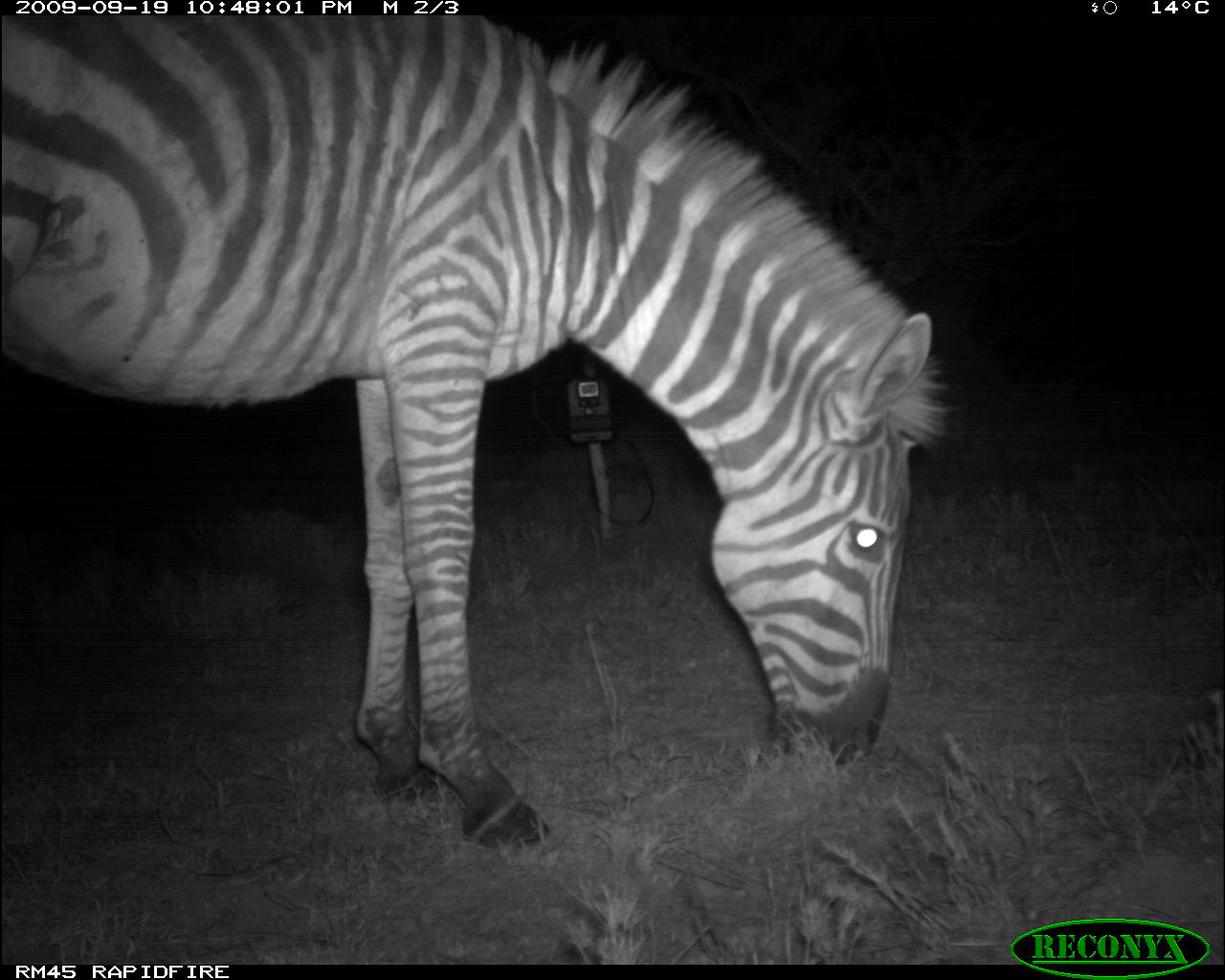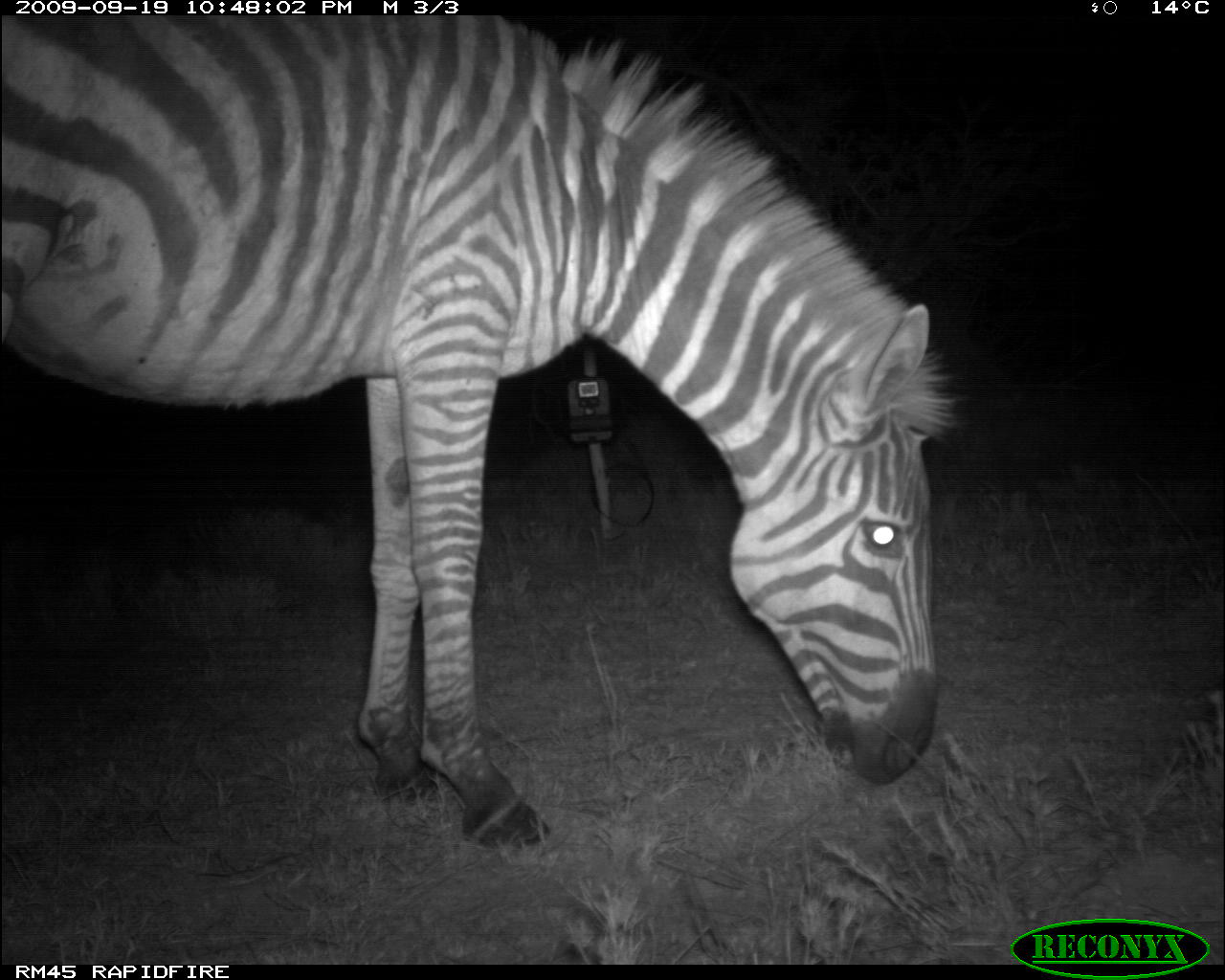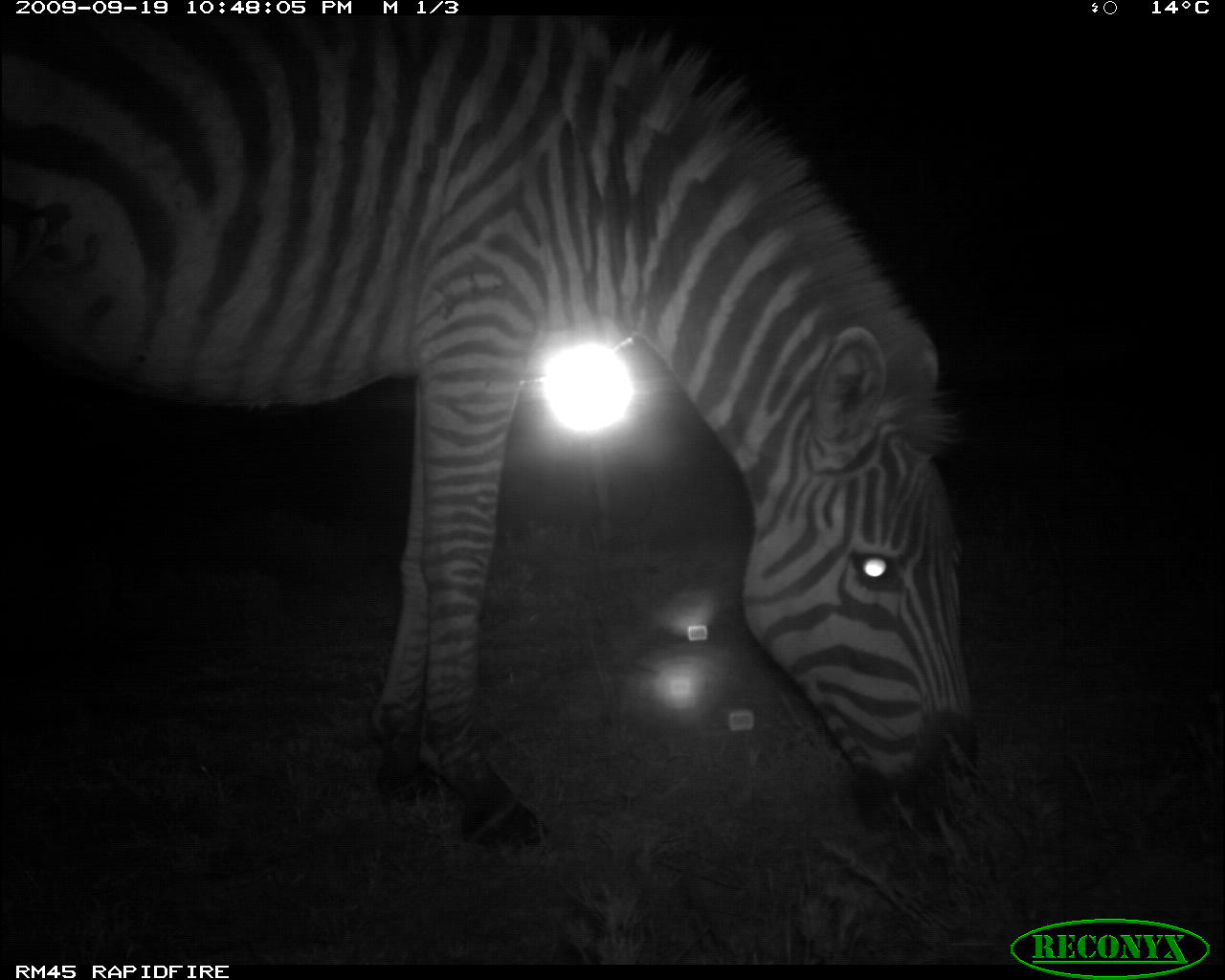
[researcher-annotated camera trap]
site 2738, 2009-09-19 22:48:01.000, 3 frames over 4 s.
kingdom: Animalia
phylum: Chordata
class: Mammalia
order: Perissodactyla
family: Equidae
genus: Equus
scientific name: Equus quagga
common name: plains zebra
Equus quagga (plains zebra), count 1.